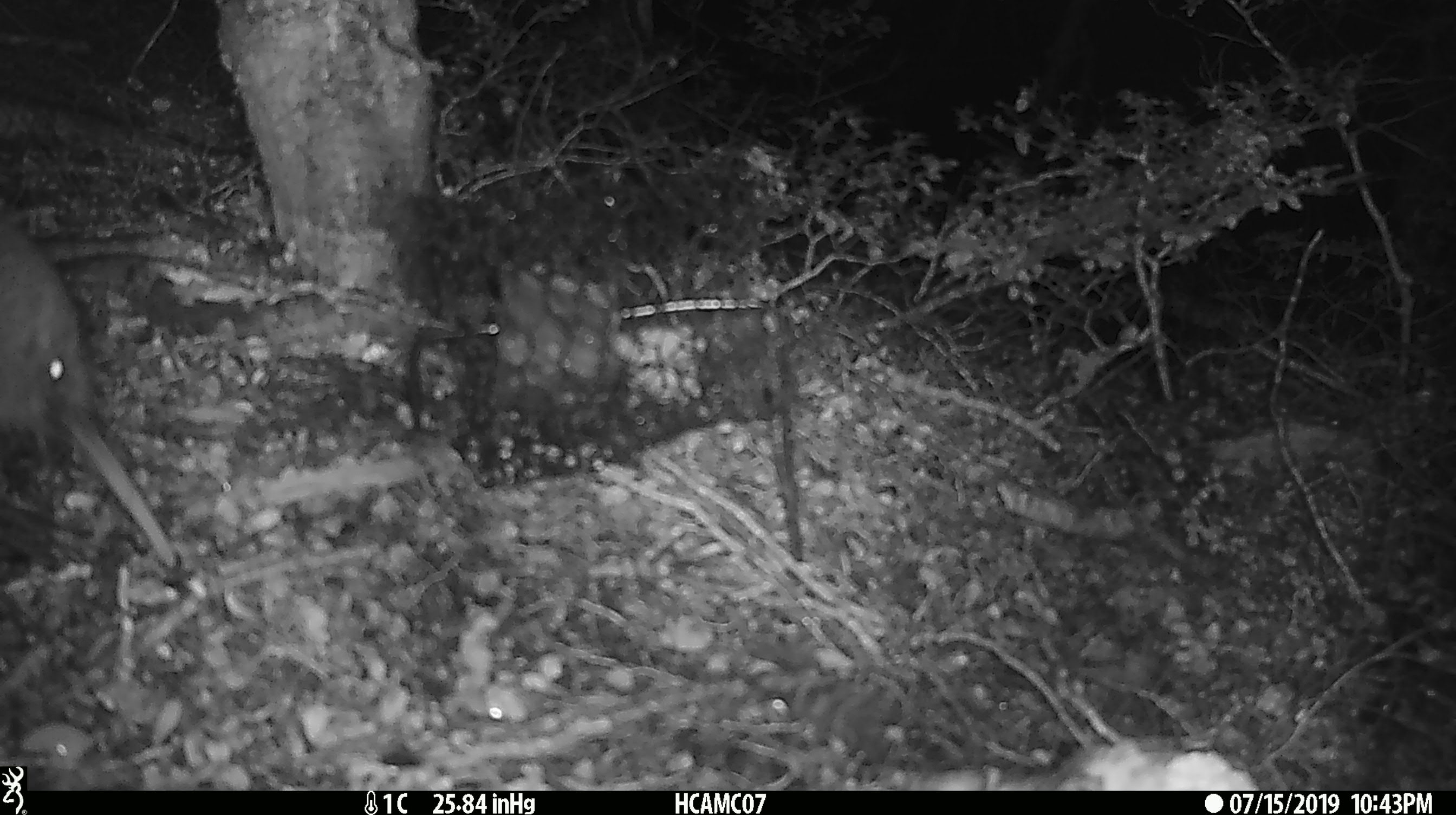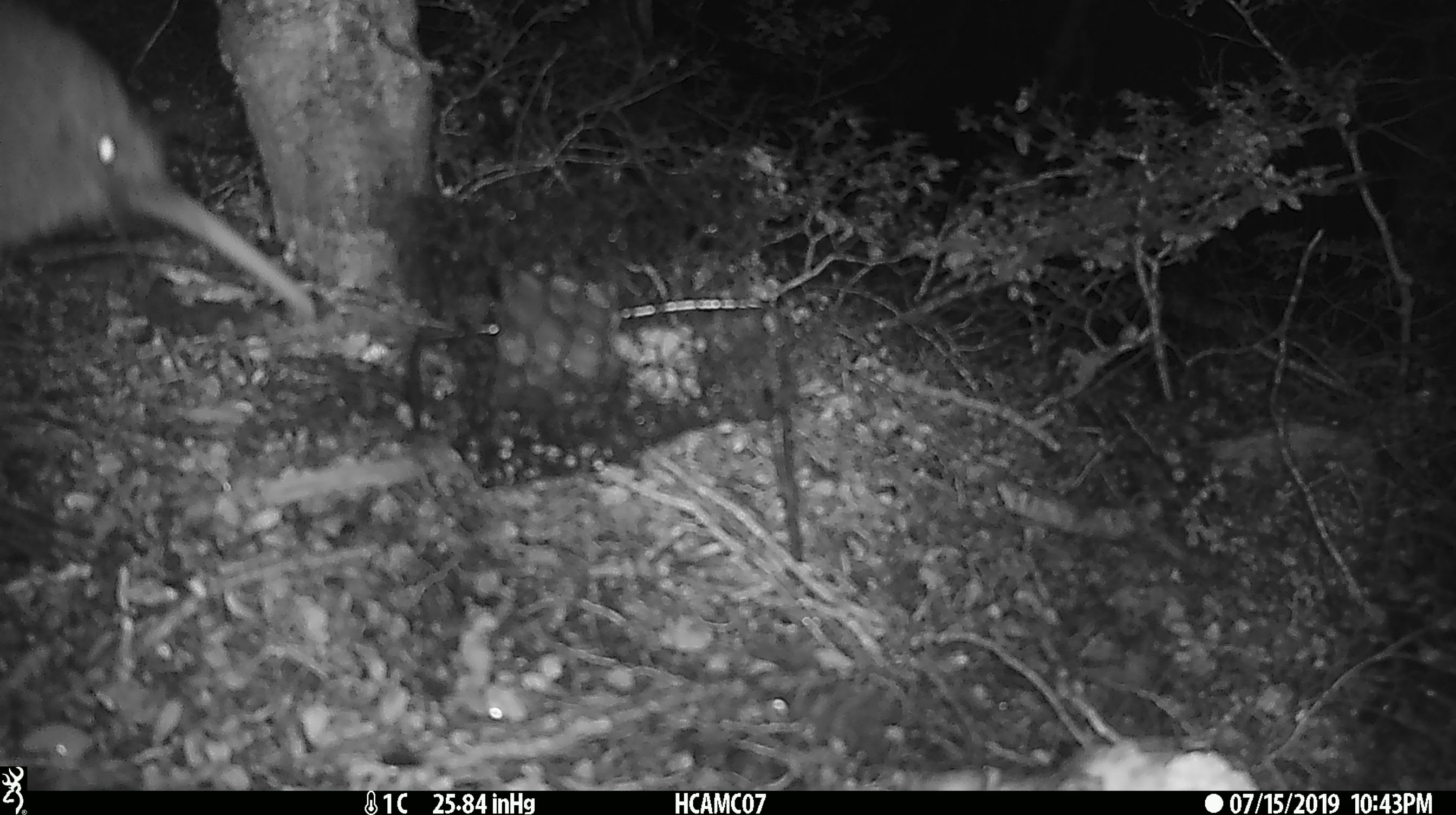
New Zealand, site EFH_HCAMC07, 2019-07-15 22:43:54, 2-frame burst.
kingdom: Animalia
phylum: Chordata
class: Aves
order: Apterygiformes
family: Apterygidae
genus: Apteryx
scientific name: Apteryx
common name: kiwi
Kiwi (Apteryx).